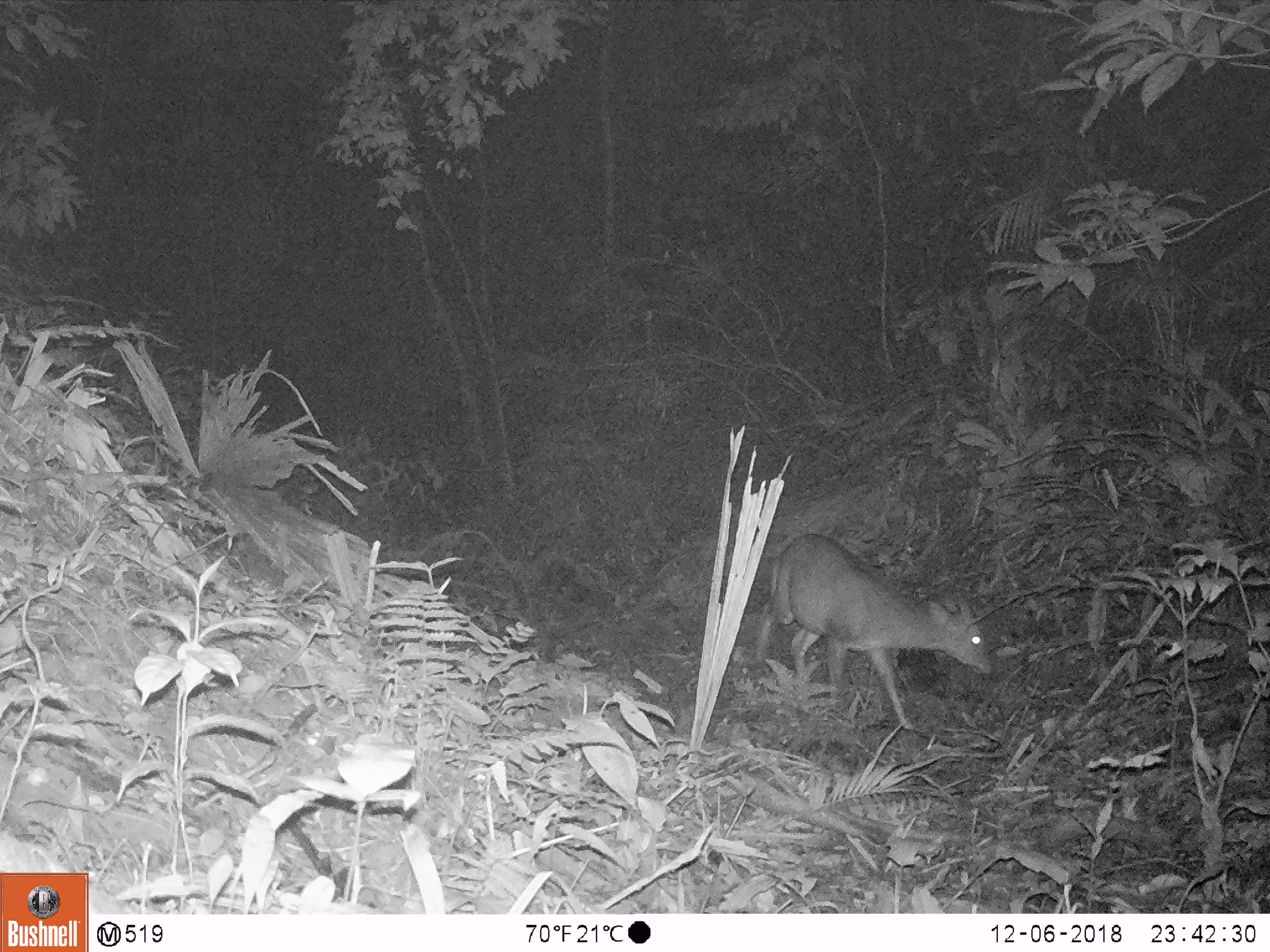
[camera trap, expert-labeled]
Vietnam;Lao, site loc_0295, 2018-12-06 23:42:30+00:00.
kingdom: Animalia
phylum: Chordata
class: Mammalia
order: Artiodactyla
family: Cervidae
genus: Muntiacus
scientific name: Muntiacus vuquangensis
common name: large-antlered muntjac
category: large antlered muntjac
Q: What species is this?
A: Large antlered muntjac (large-antlered muntjac) (Muntiacus vuquangensis).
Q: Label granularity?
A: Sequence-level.